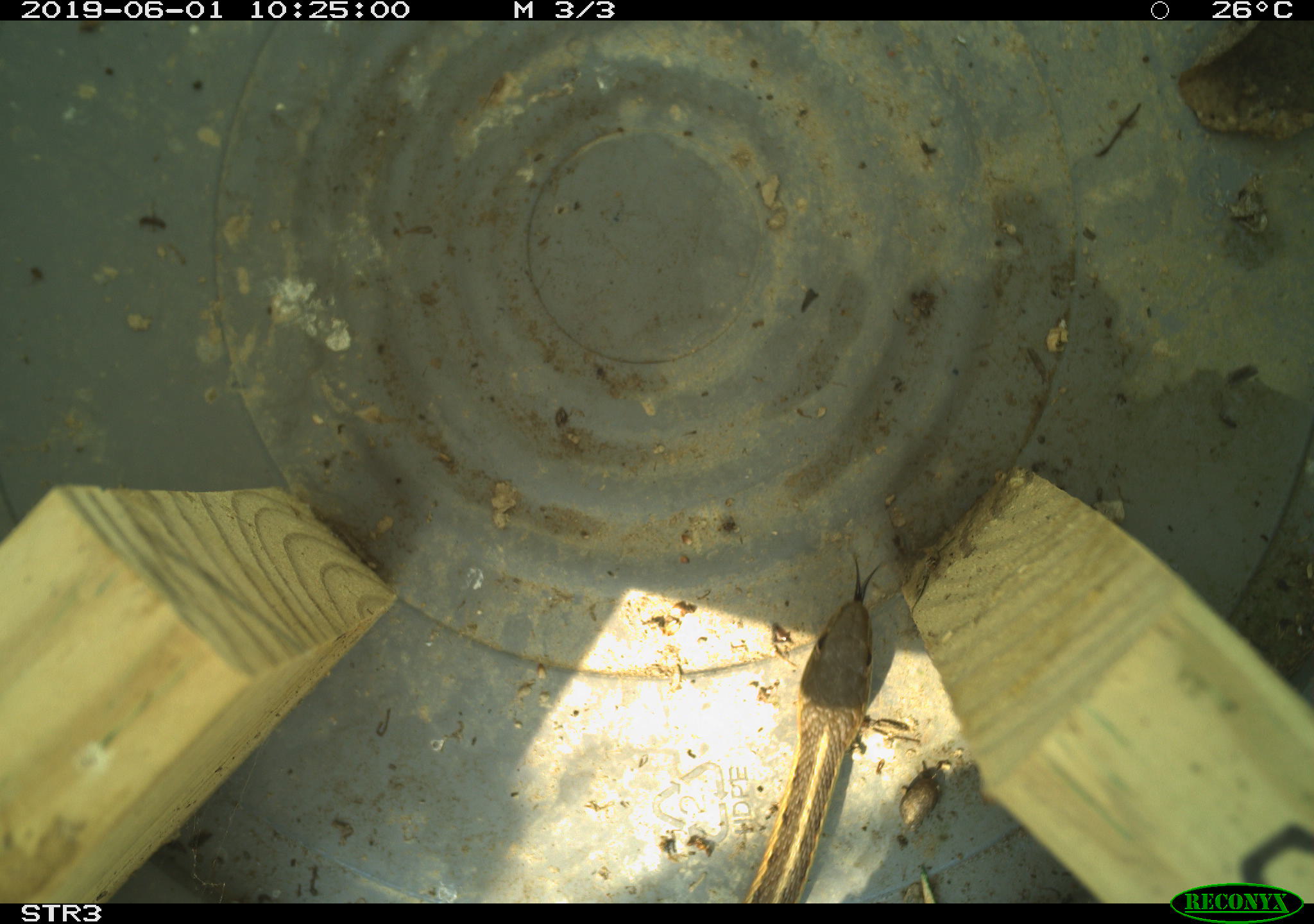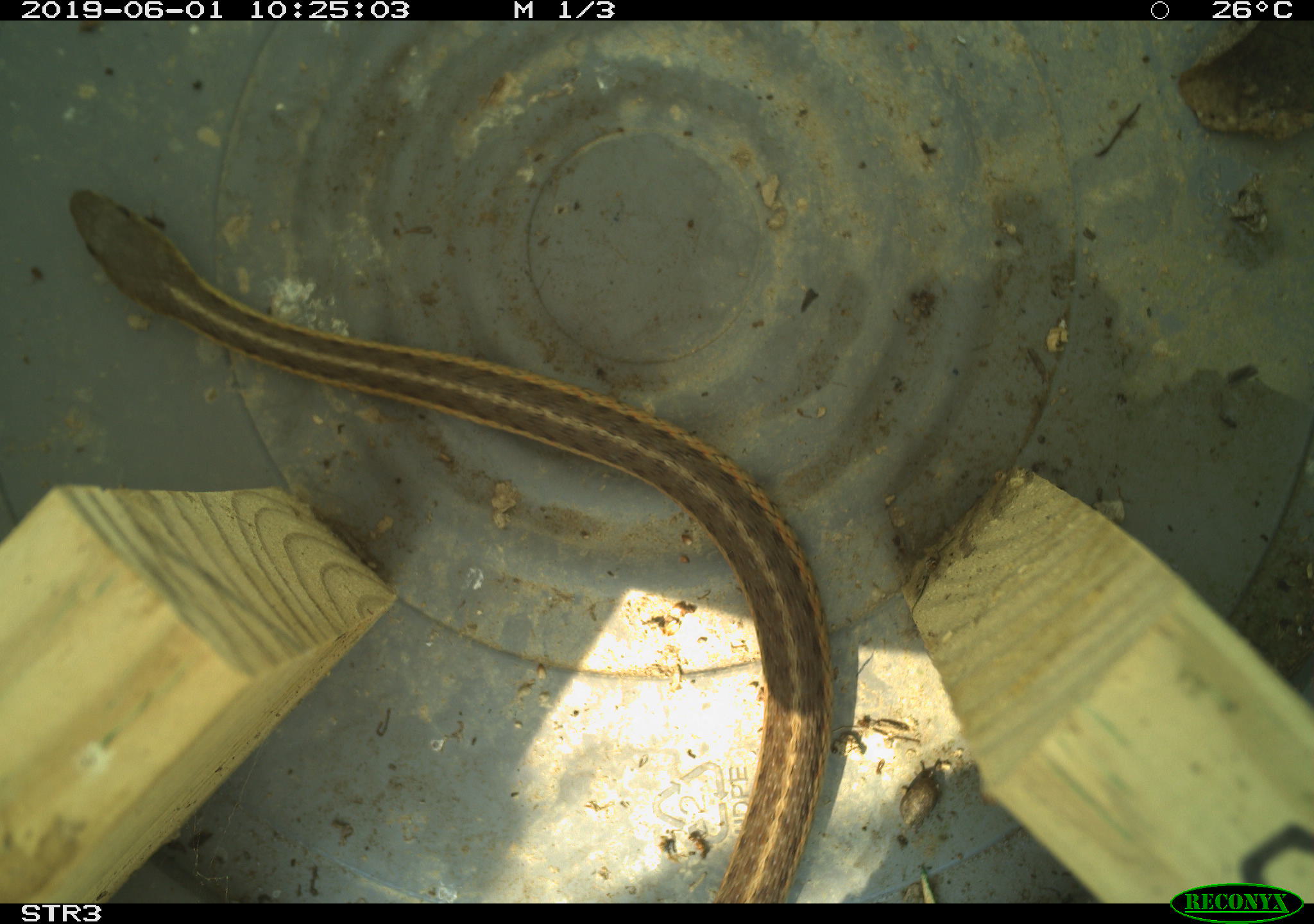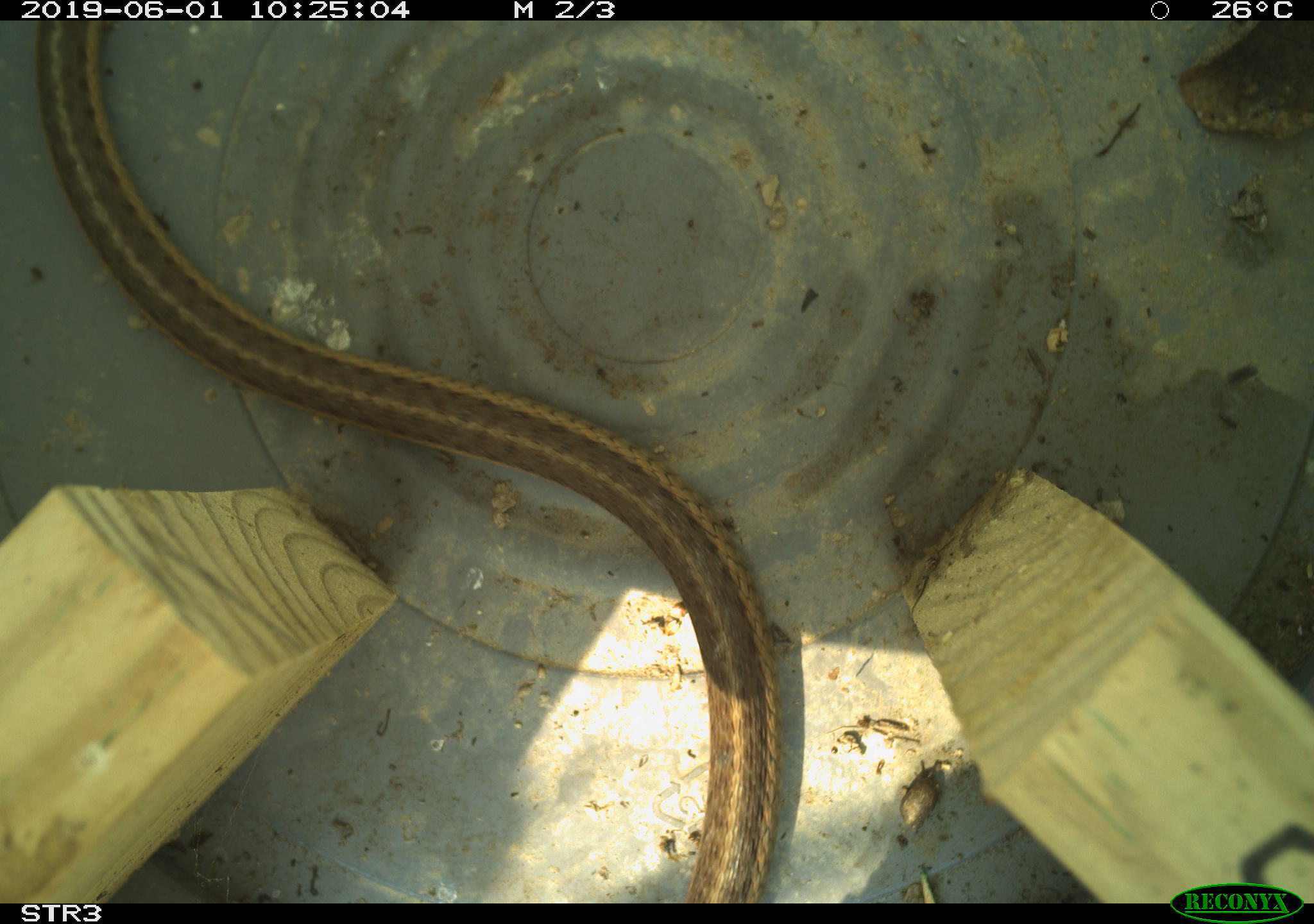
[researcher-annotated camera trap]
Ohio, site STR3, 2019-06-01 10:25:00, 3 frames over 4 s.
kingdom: Animalia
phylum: Chordata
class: Reptilia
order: Squamata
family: Colubridae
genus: Thamnophis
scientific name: Thamnophis sirtalis sirtalis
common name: eastern gartersnake